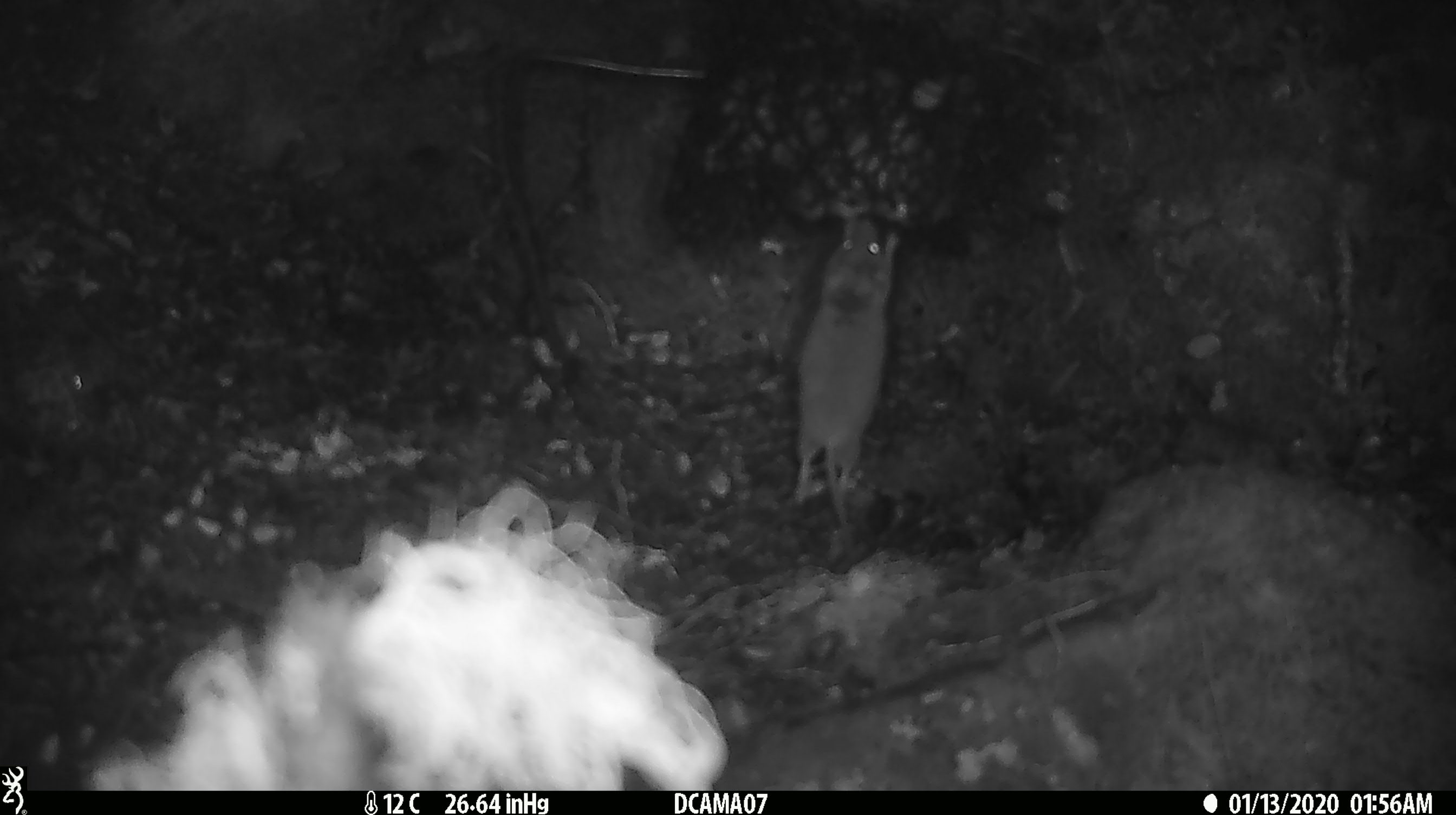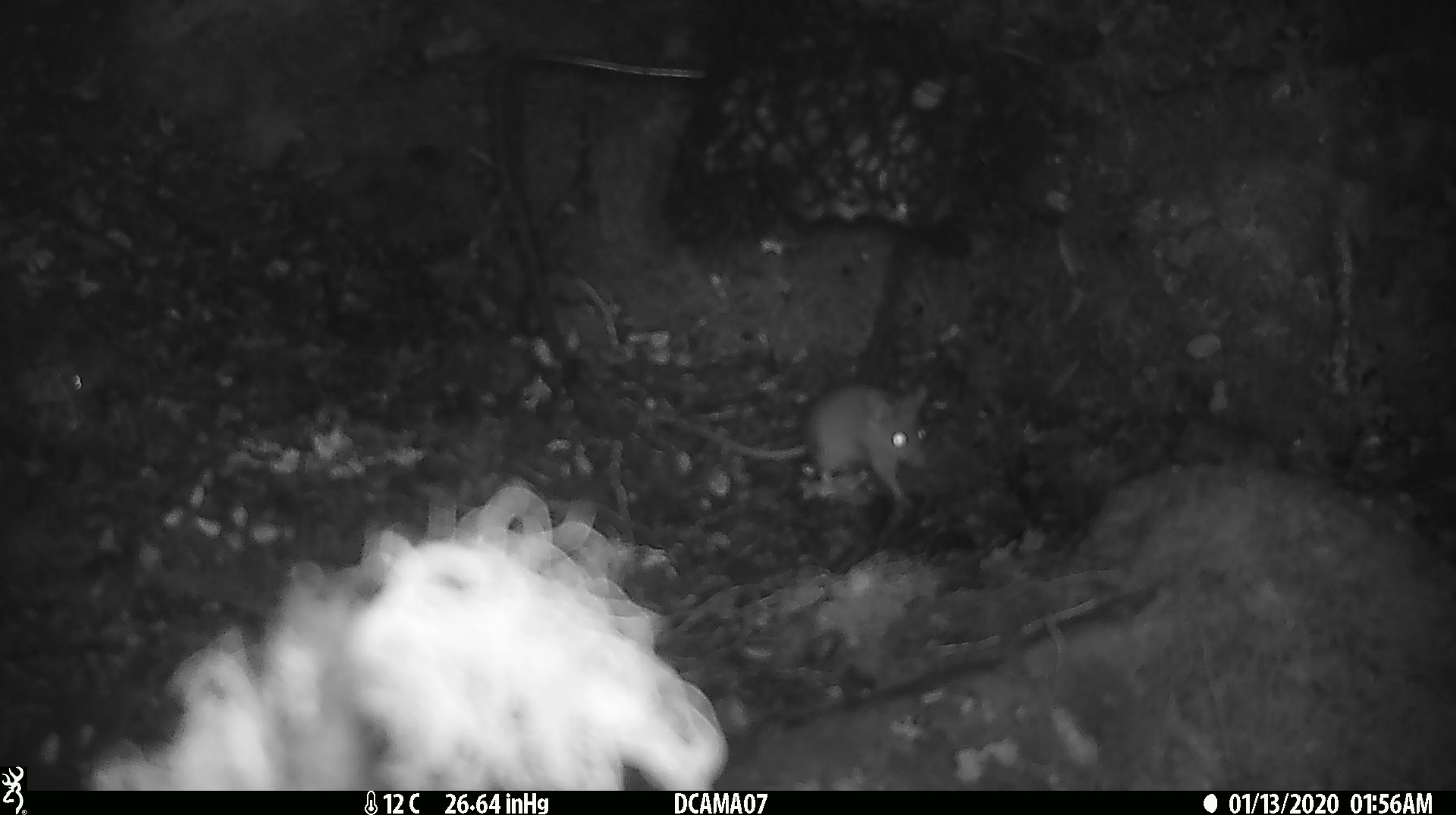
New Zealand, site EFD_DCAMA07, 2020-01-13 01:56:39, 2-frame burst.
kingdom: Animalia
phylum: Chordata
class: Mammalia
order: Rodentia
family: Muridae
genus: Mus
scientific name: Mus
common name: mouse